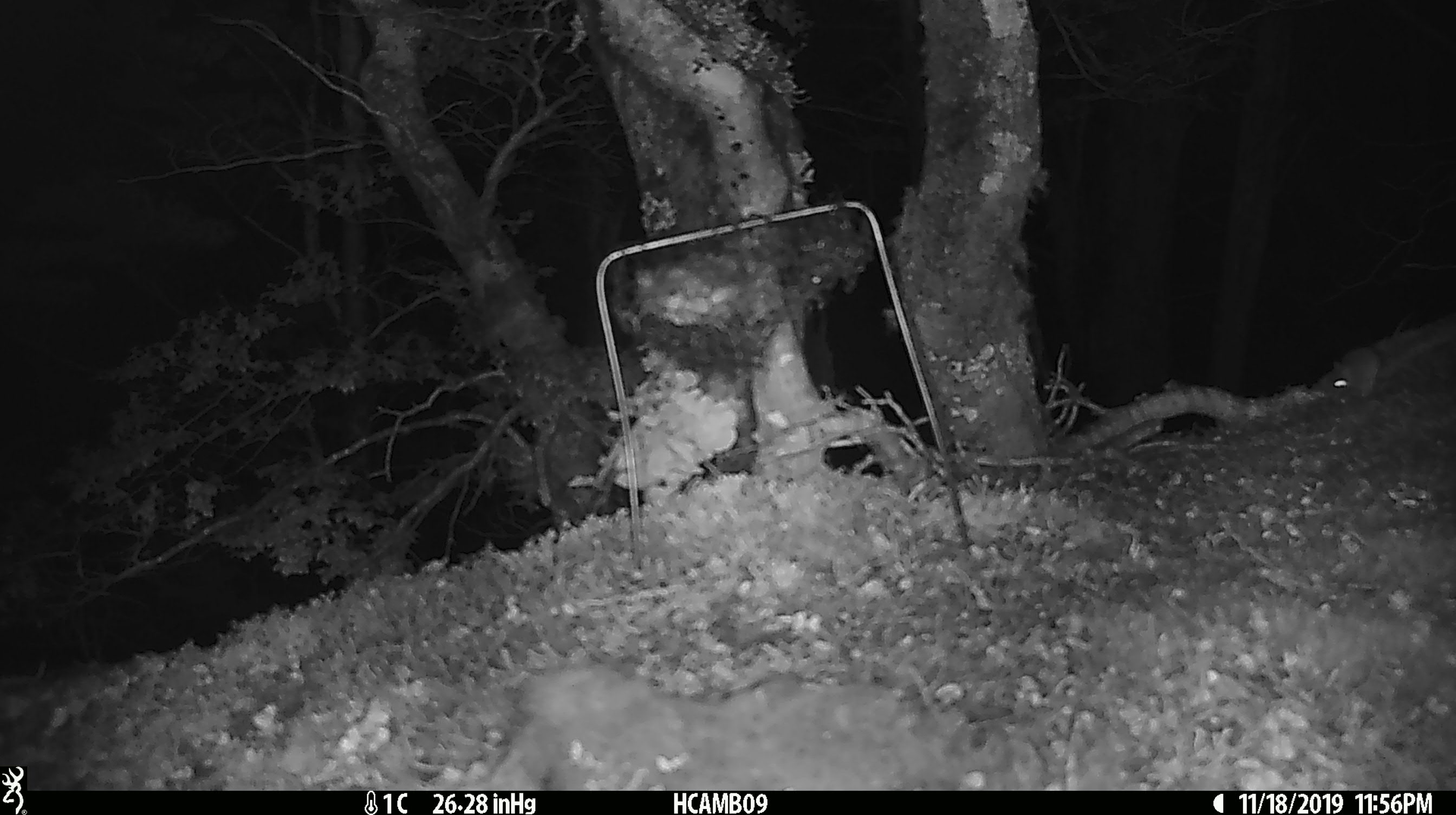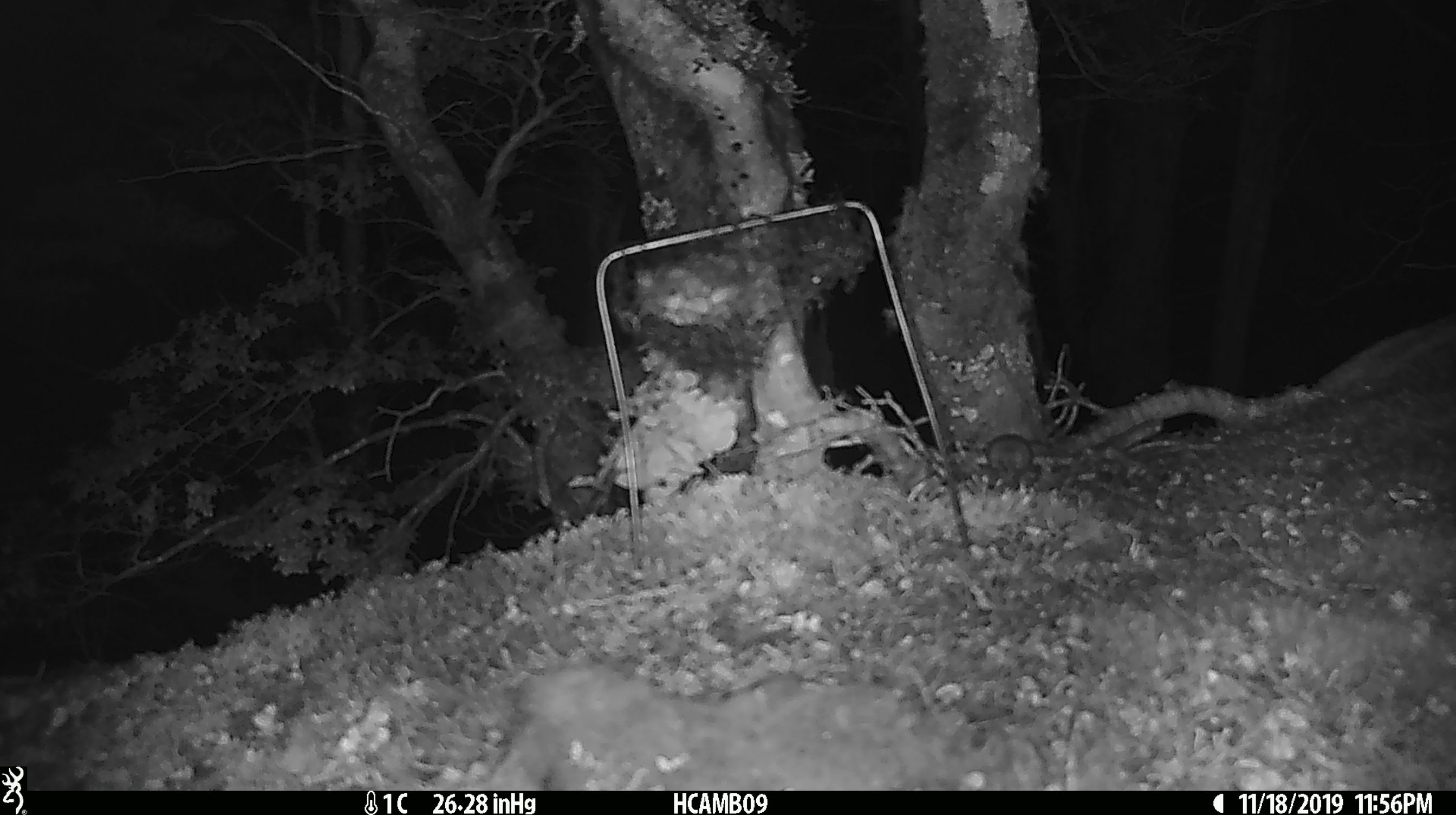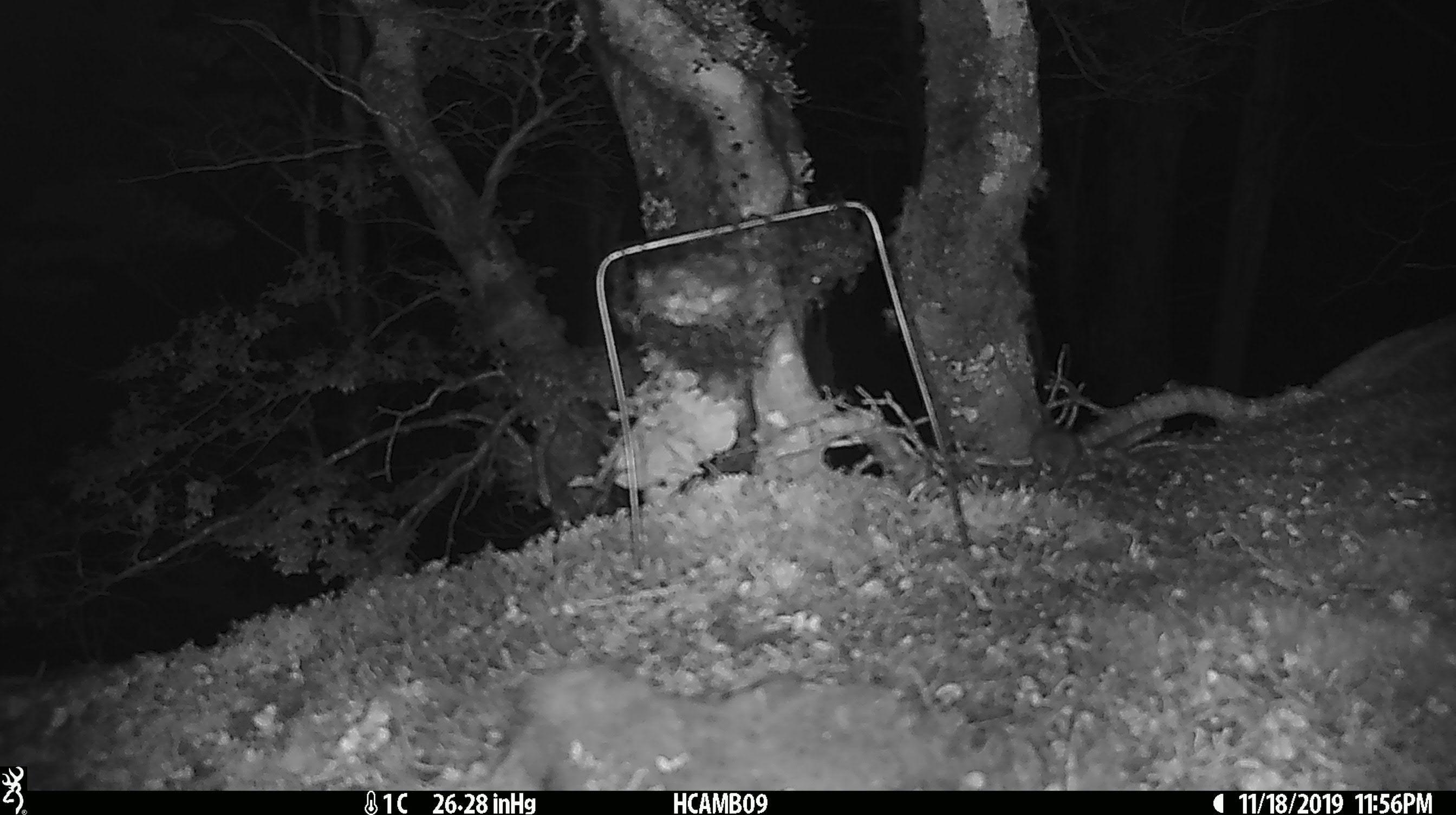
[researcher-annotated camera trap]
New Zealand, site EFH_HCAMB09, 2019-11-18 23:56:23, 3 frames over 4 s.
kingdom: Animalia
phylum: Chordata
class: Mammalia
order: Rodentia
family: Muridae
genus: Mus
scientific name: Mus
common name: mouse